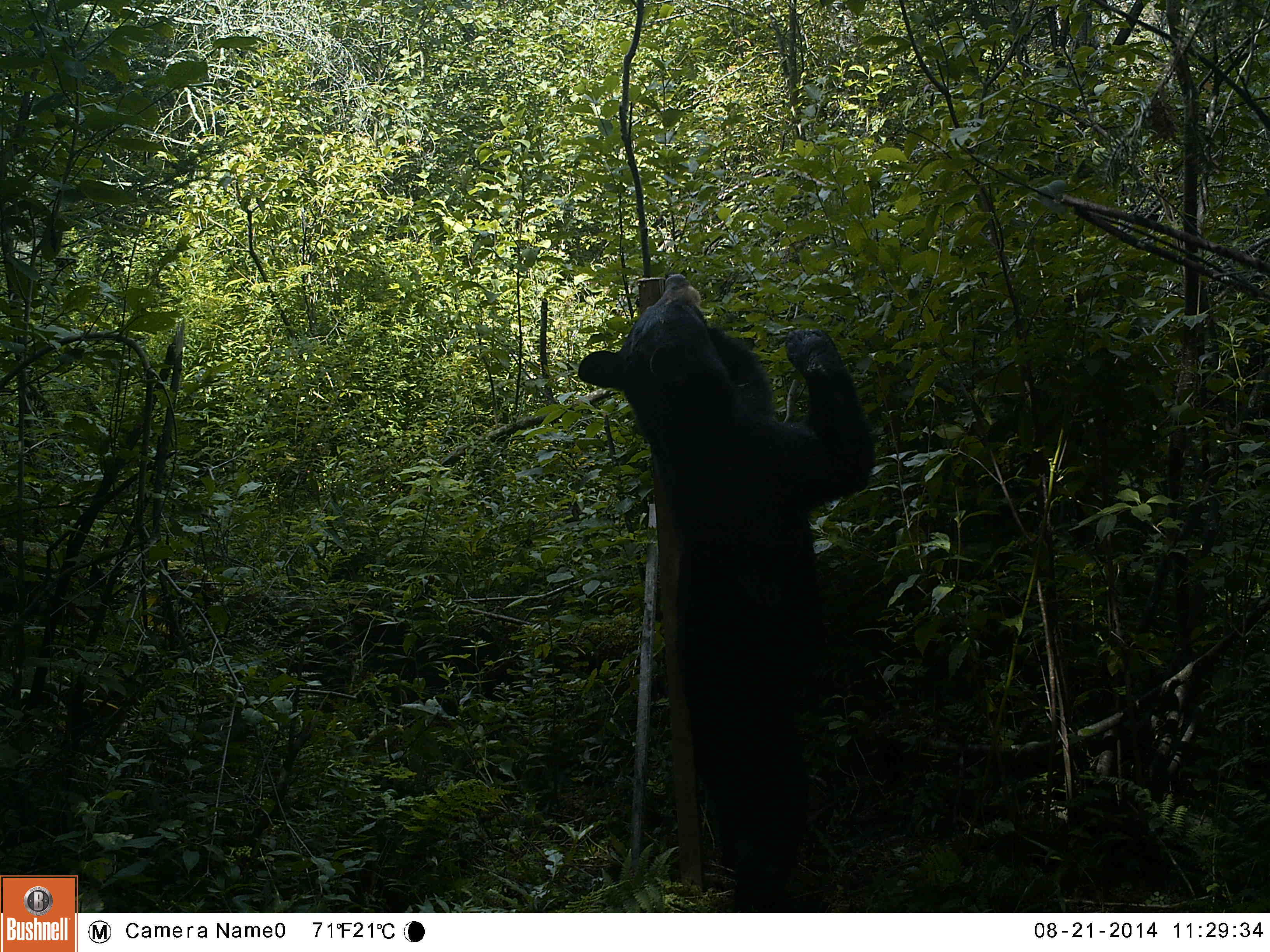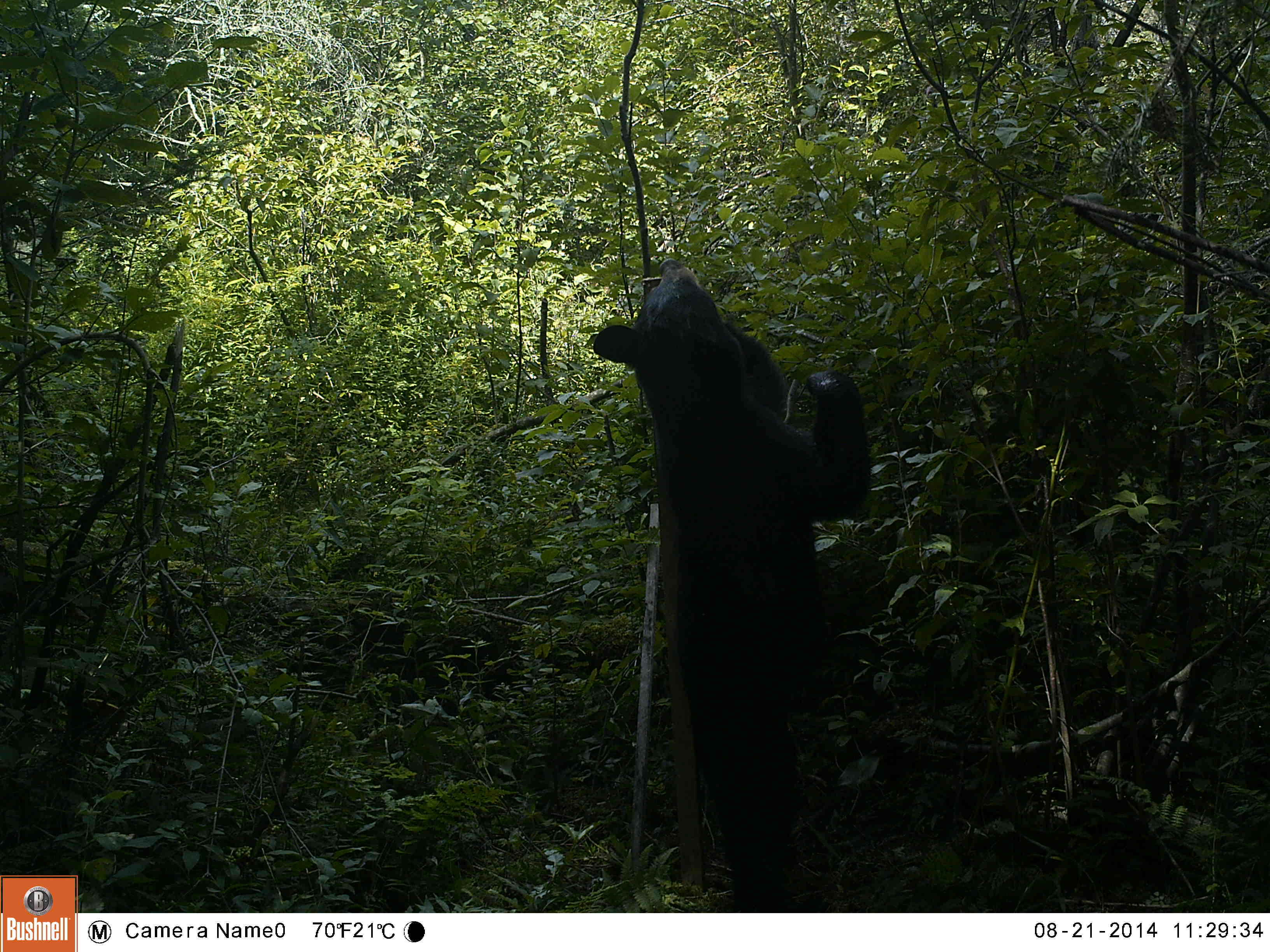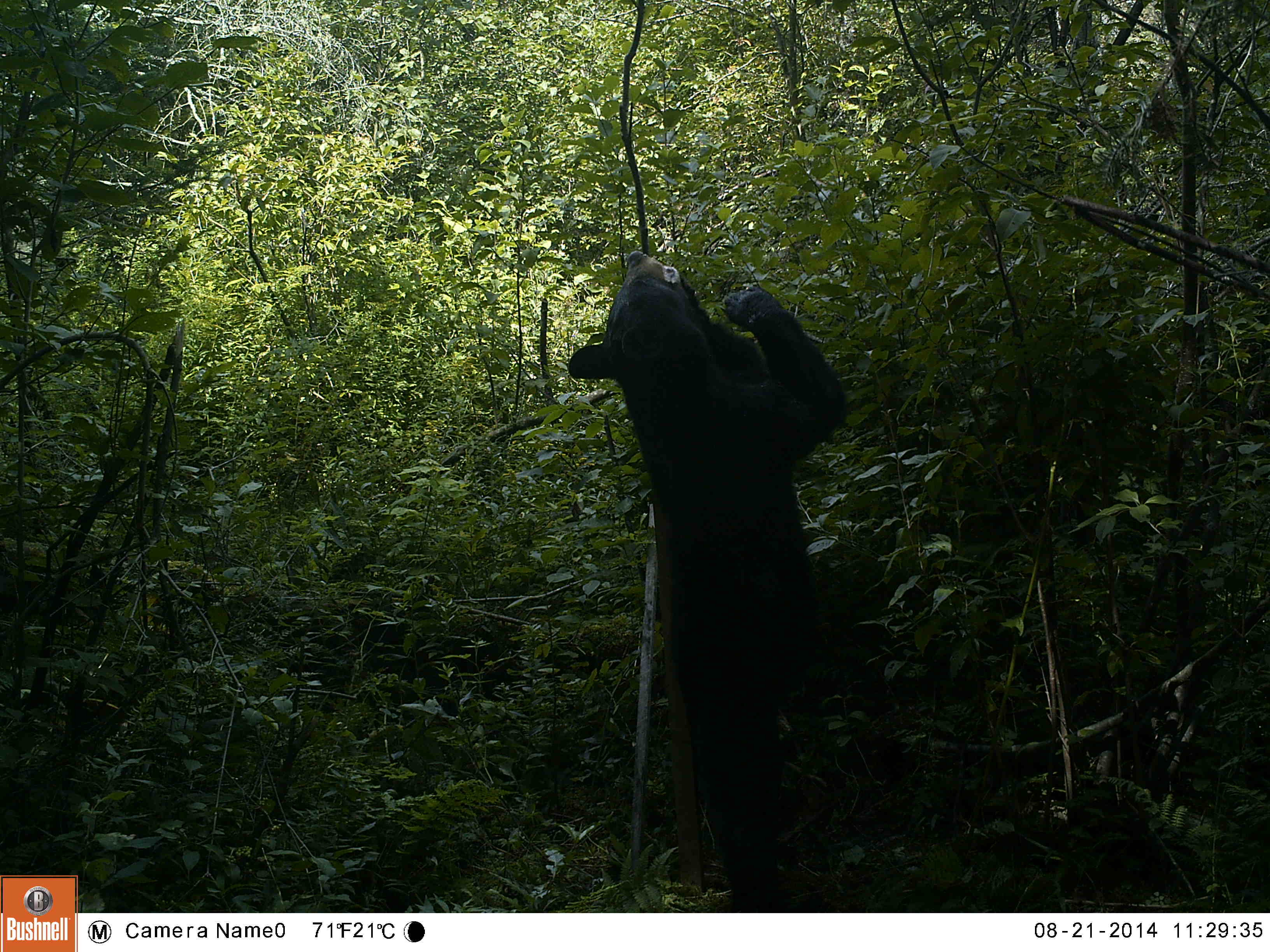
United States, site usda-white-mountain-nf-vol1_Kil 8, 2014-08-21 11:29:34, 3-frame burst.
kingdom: Animalia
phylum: Chordata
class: Mammalia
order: Carnivora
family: Ursidae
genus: Ursus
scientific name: Ursus americanus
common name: black bear